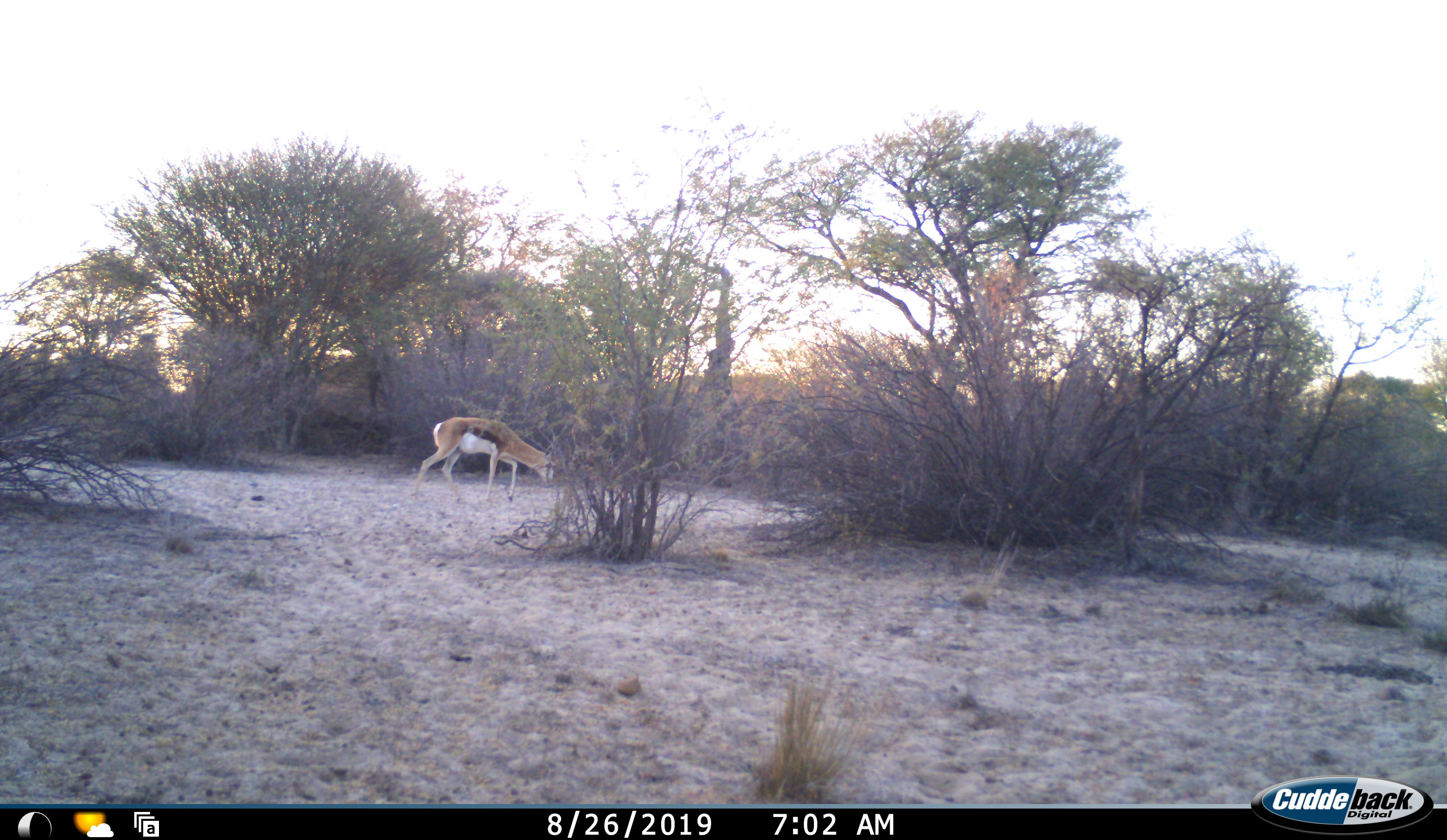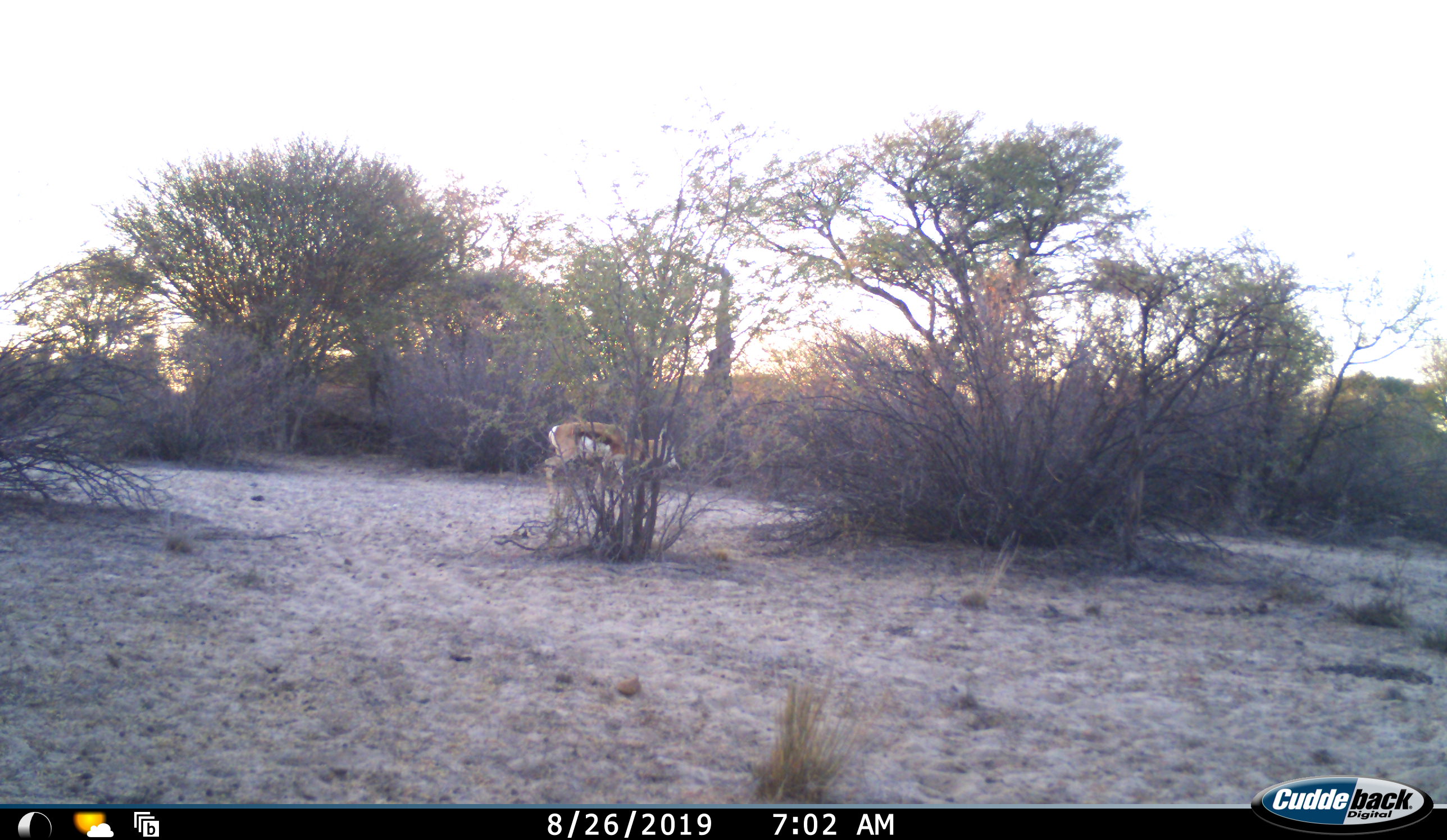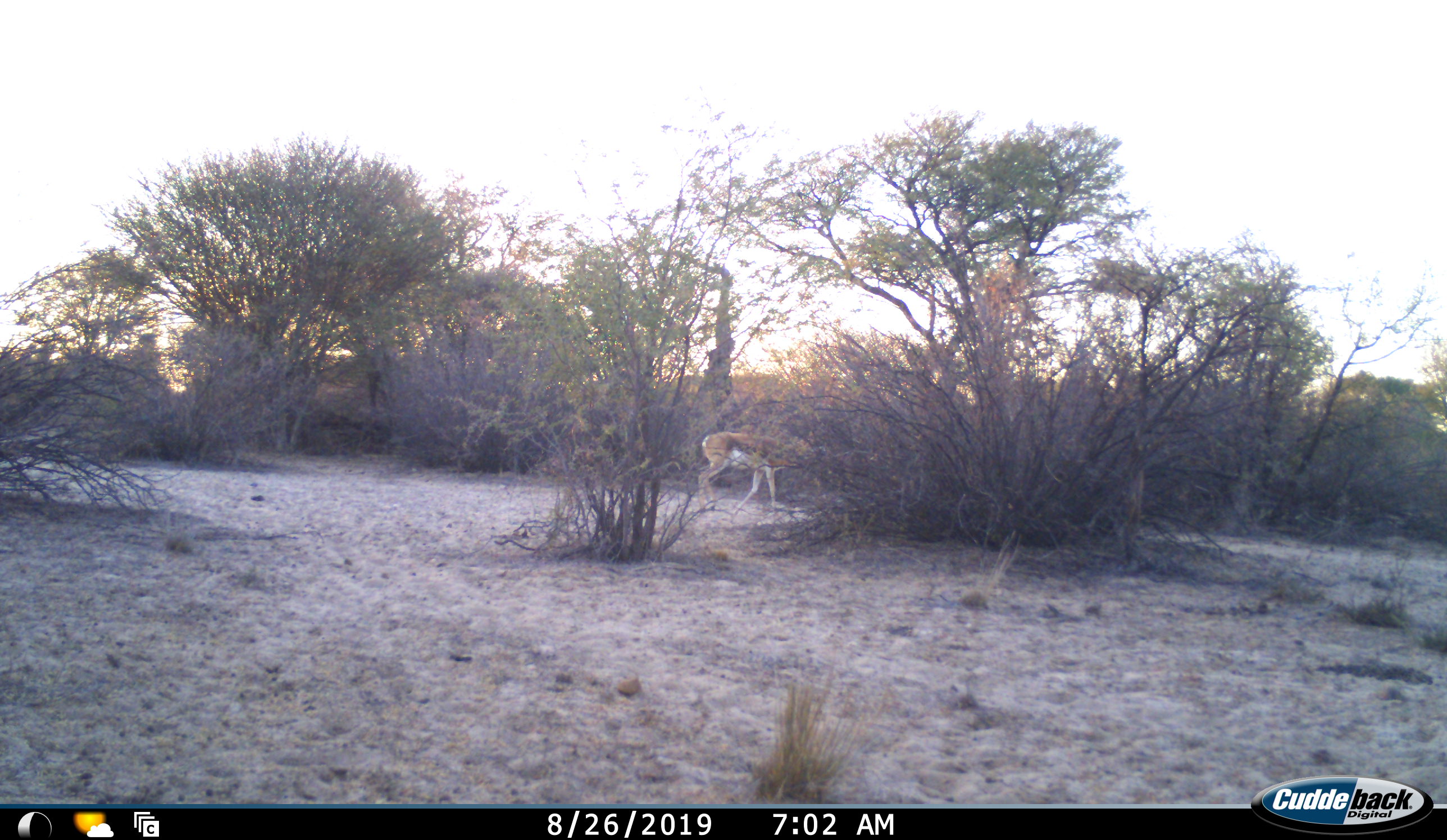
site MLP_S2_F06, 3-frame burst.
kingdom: Animalia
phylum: Chordata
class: Mammalia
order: Artiodactyla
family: Bovidae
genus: Antidorcas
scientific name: Antidorcas marsupialis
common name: springbok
Springbok (Antidorcas marsupialis), count 1. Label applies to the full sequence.